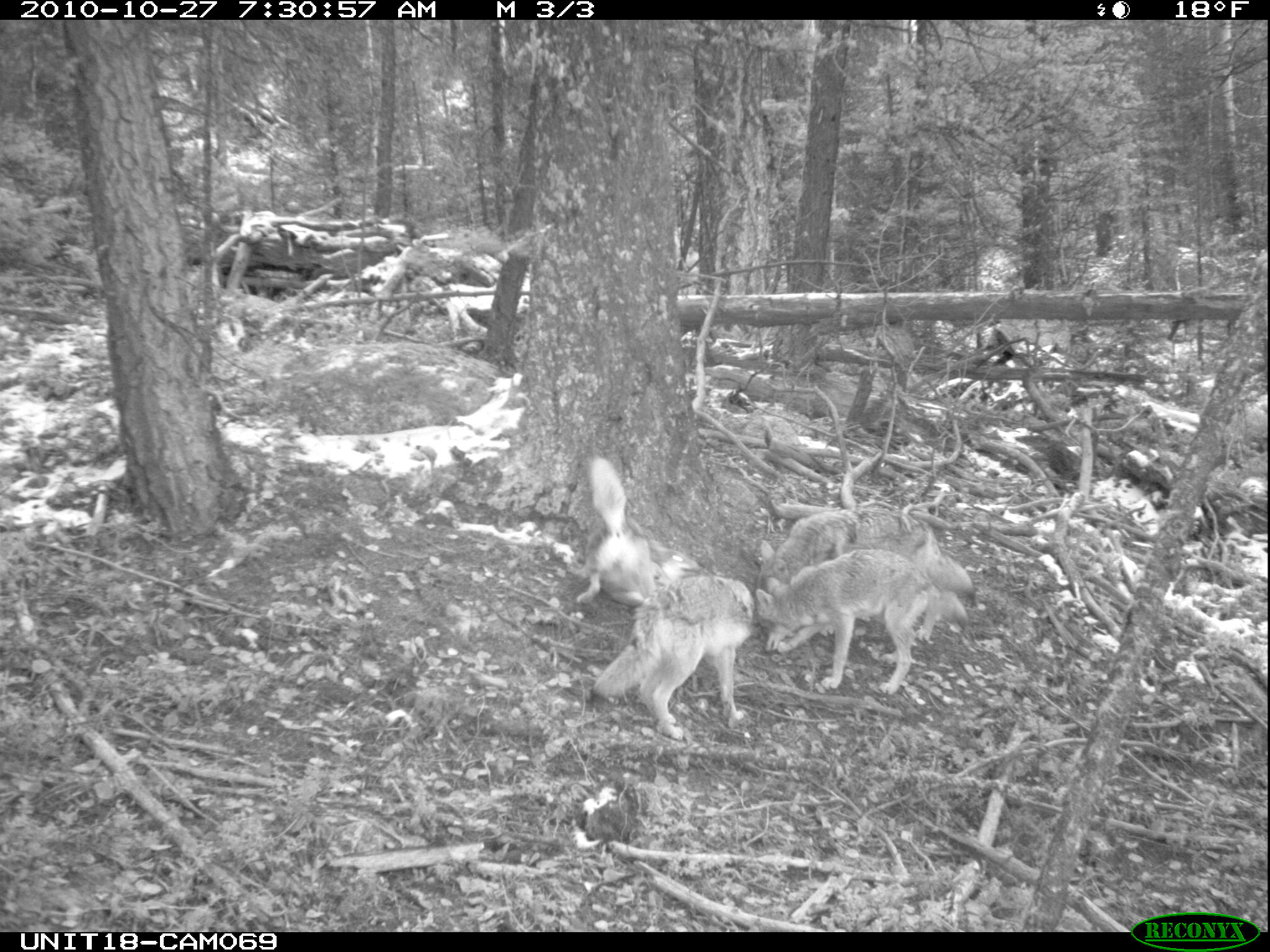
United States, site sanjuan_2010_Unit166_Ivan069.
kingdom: Animalia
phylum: Chordata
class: Mammalia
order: Carnivora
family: Canidae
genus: Canis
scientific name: Canis latrans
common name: coyote